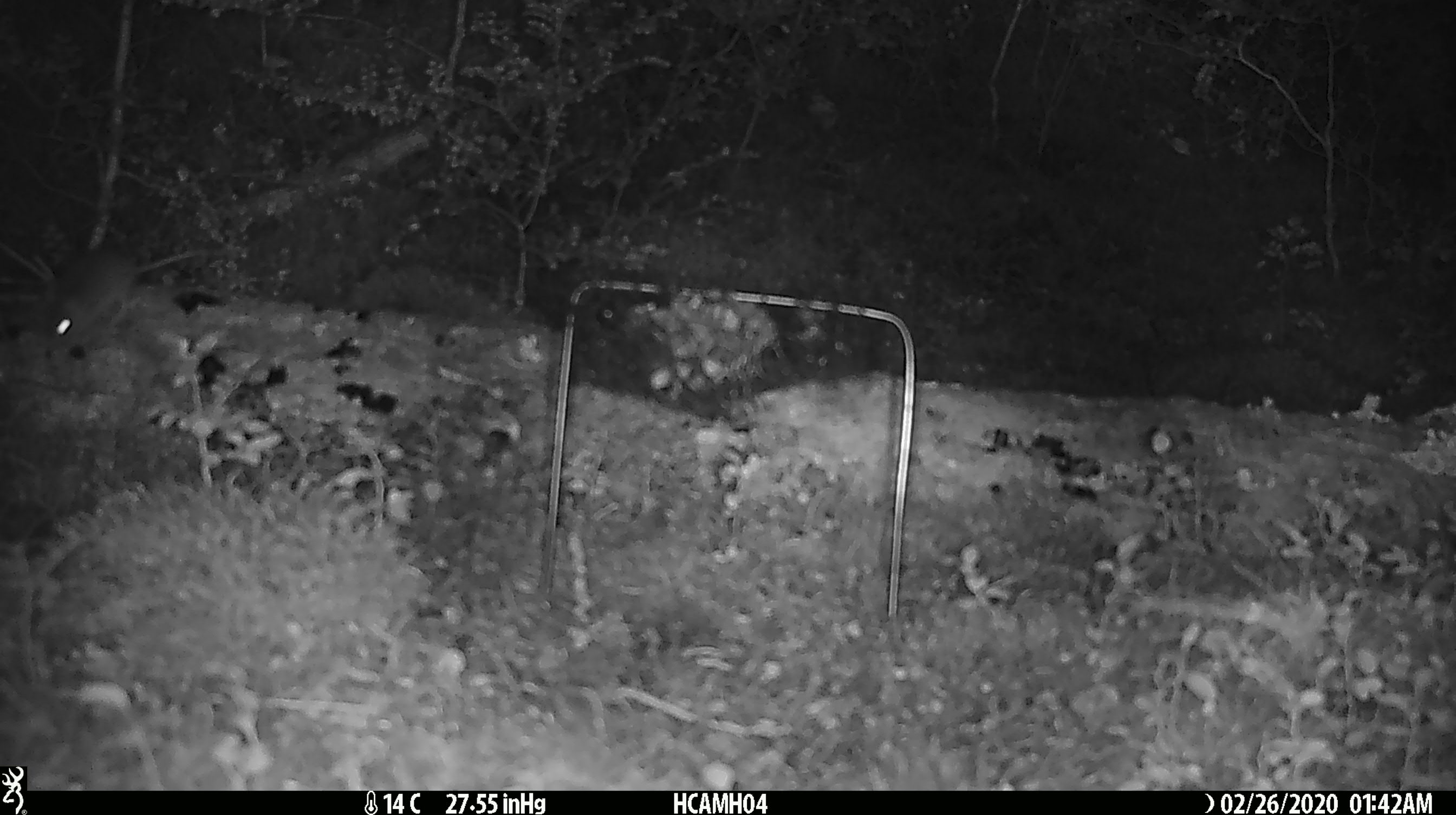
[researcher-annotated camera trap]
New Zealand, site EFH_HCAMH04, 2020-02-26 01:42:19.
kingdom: Animalia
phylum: Chordata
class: Mammalia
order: Rodentia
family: Muridae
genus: Mus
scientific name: Mus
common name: mouse